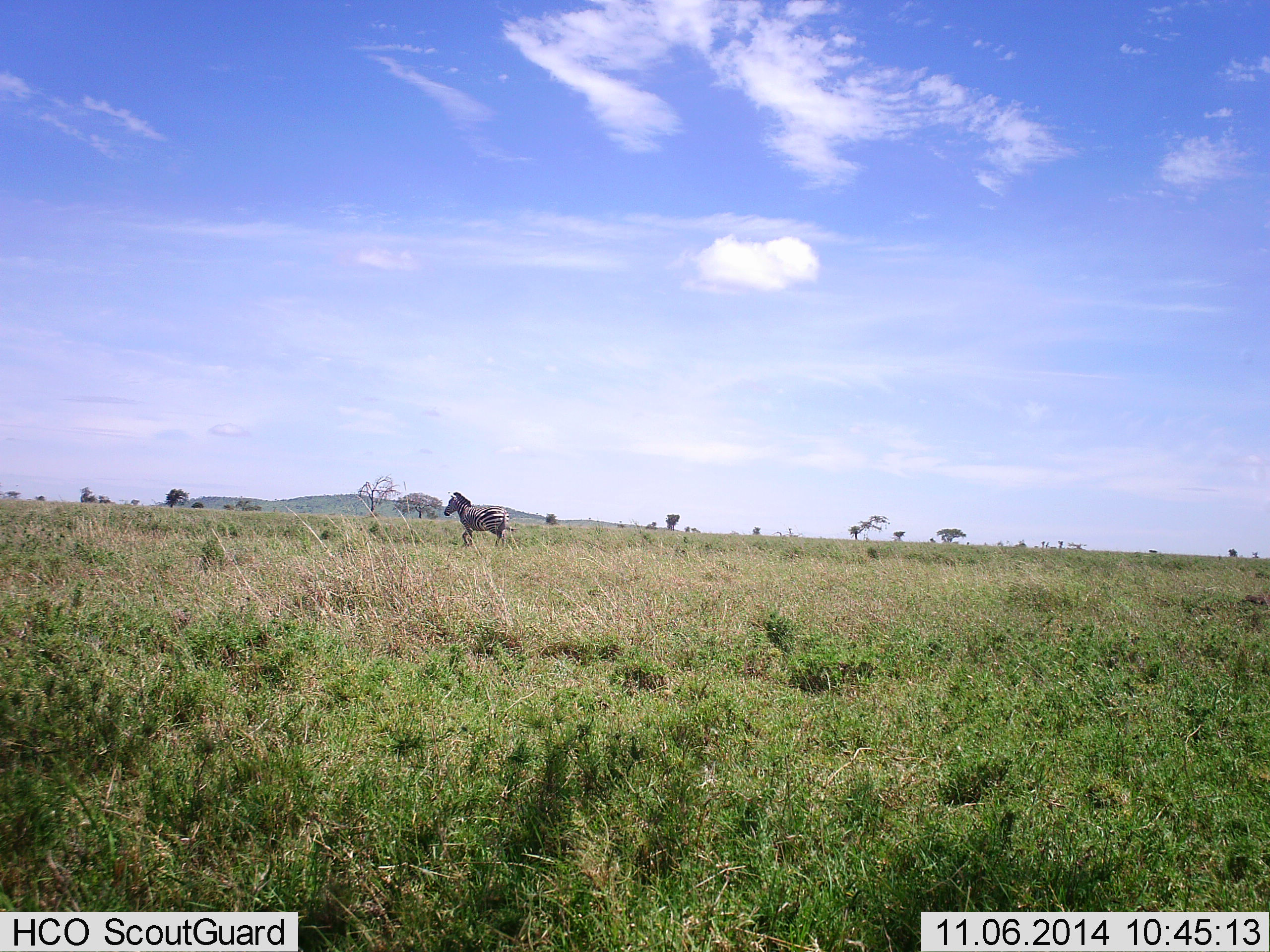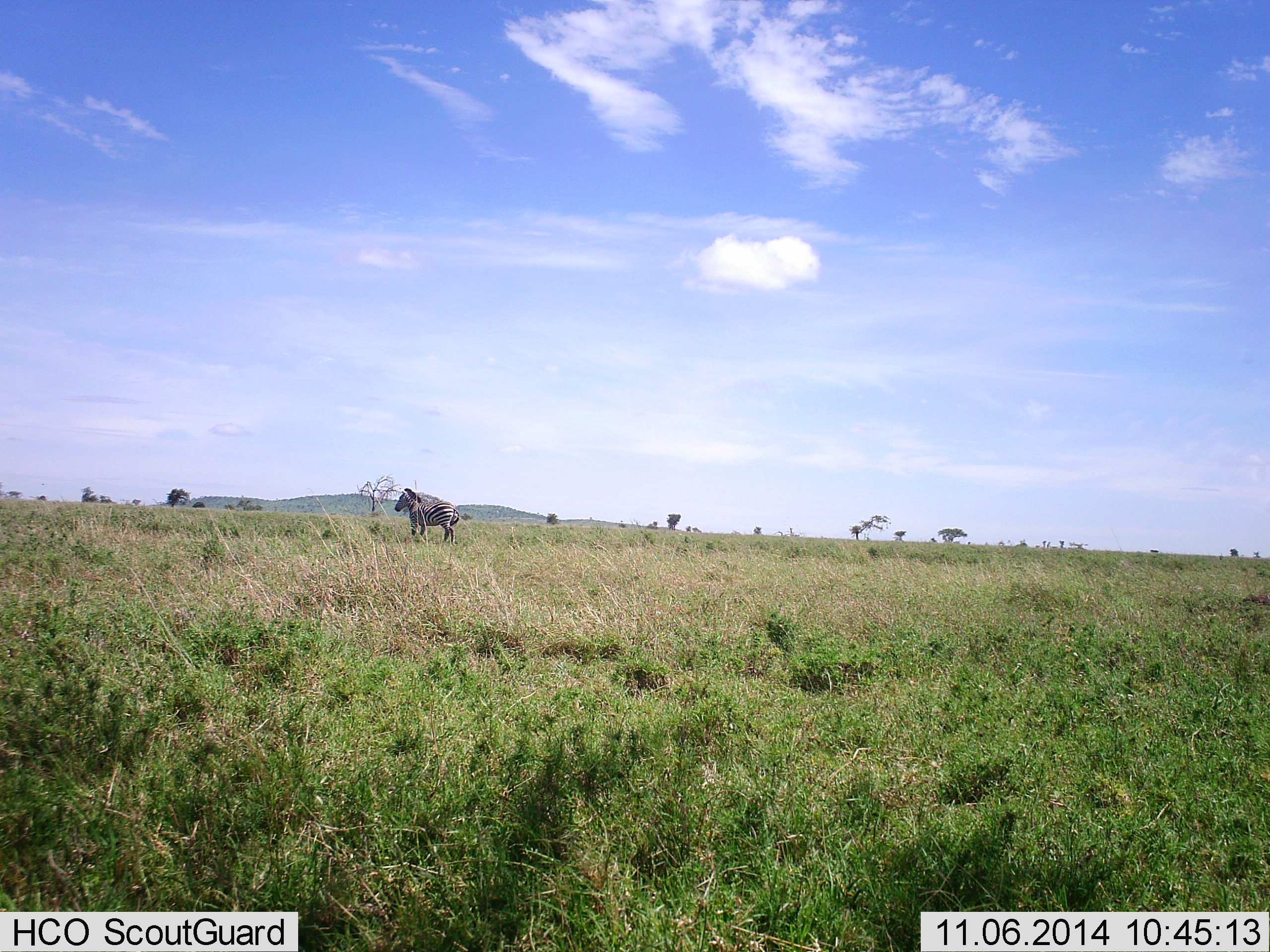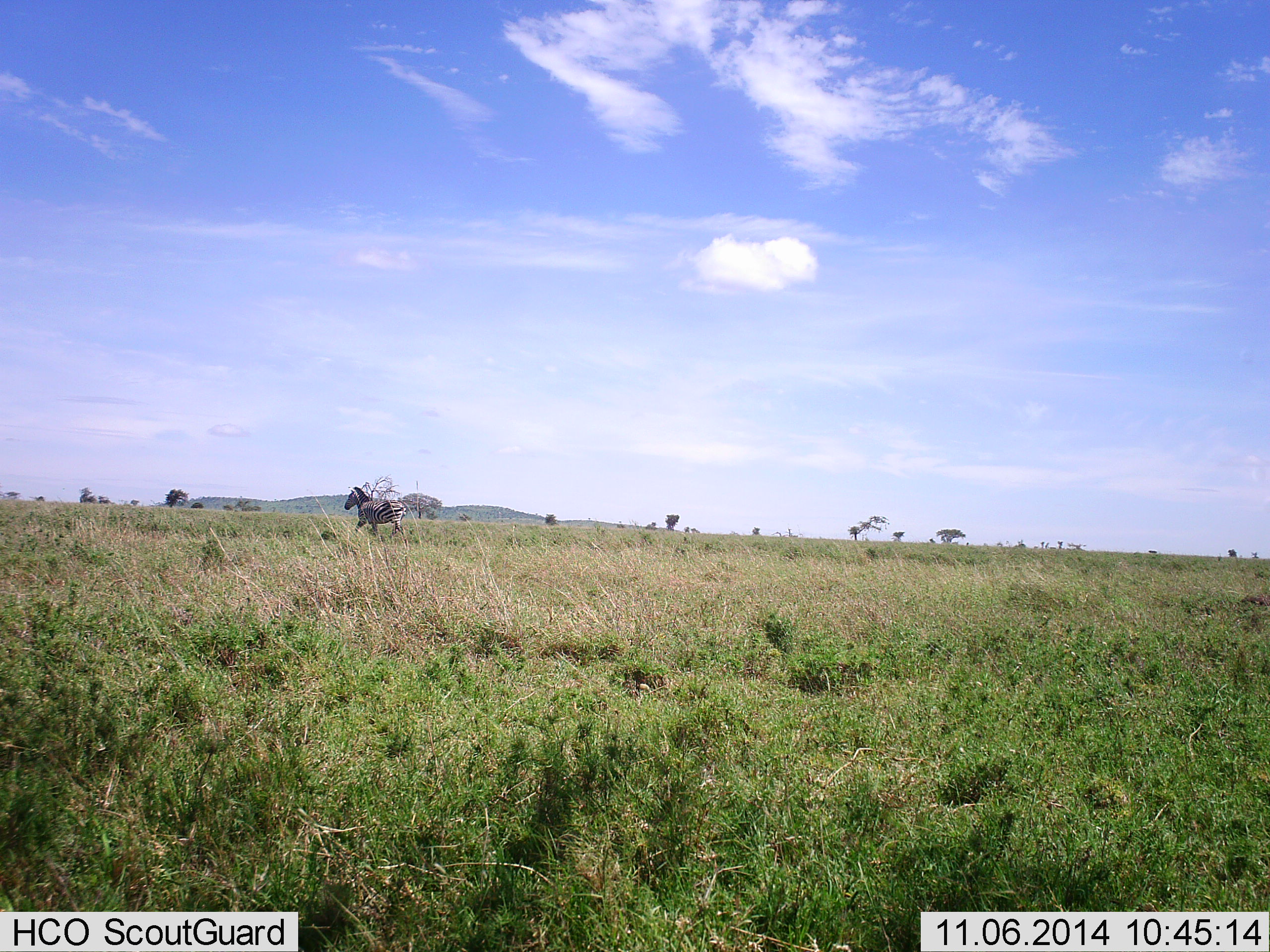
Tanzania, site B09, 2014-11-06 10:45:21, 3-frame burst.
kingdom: Animalia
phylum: Chordata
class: Mammalia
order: Perissodactyla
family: Equidae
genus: Equus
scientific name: Equus quagga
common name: plains zebra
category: zebra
Zebra (plains zebra) (Equus quagga), count 1. Behavior (volunteer vote fractions): standing 20%, resting 0%, moving 80%, interacting 0%. Young present (vote fraction): 0%. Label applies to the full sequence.